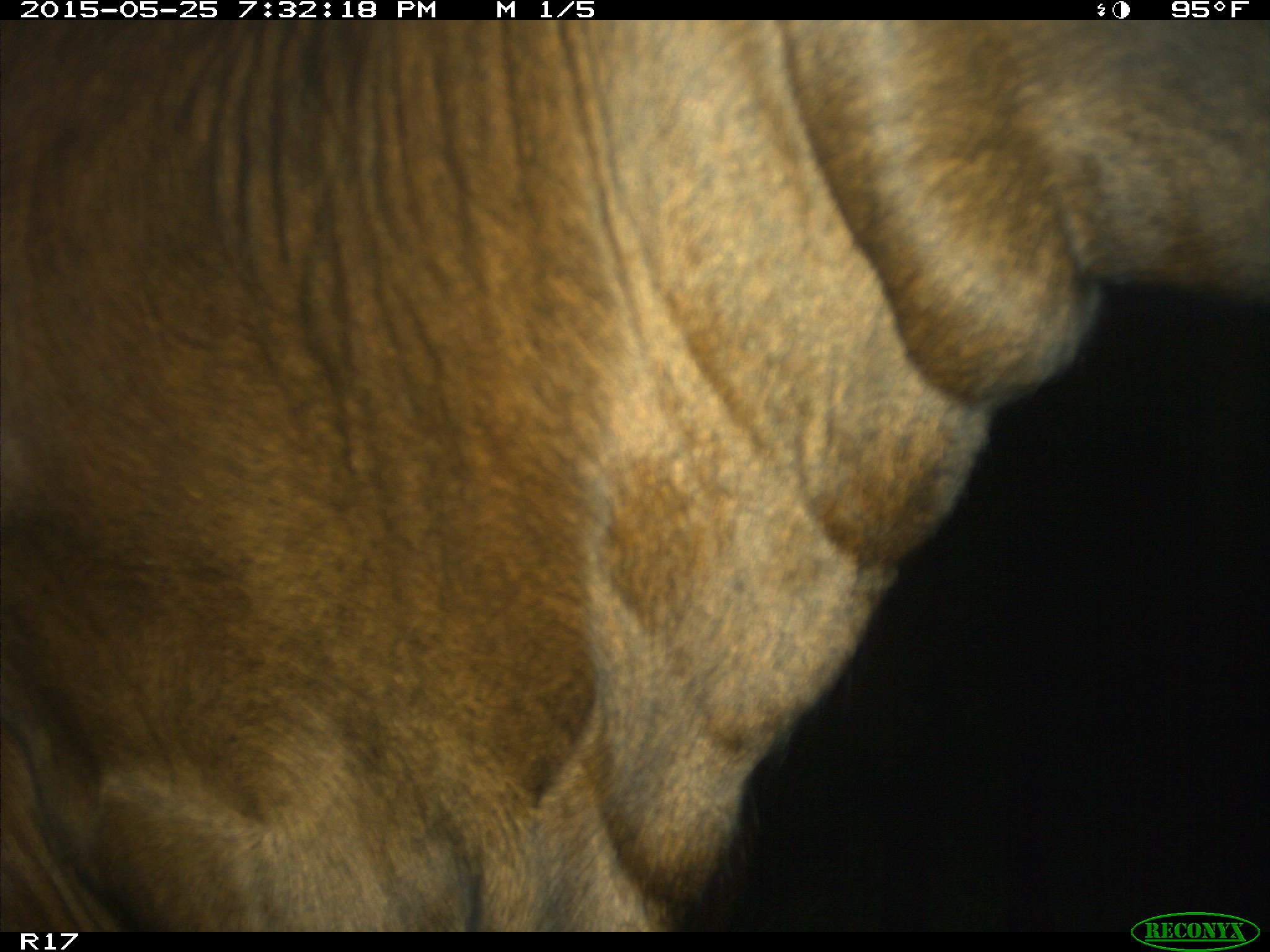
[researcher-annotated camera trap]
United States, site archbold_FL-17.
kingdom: Animalia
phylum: Chordata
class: Mammalia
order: Artiodactyla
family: Bovidae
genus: Bos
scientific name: Bos taurus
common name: domestic cow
Bos taurus (domestic cow).